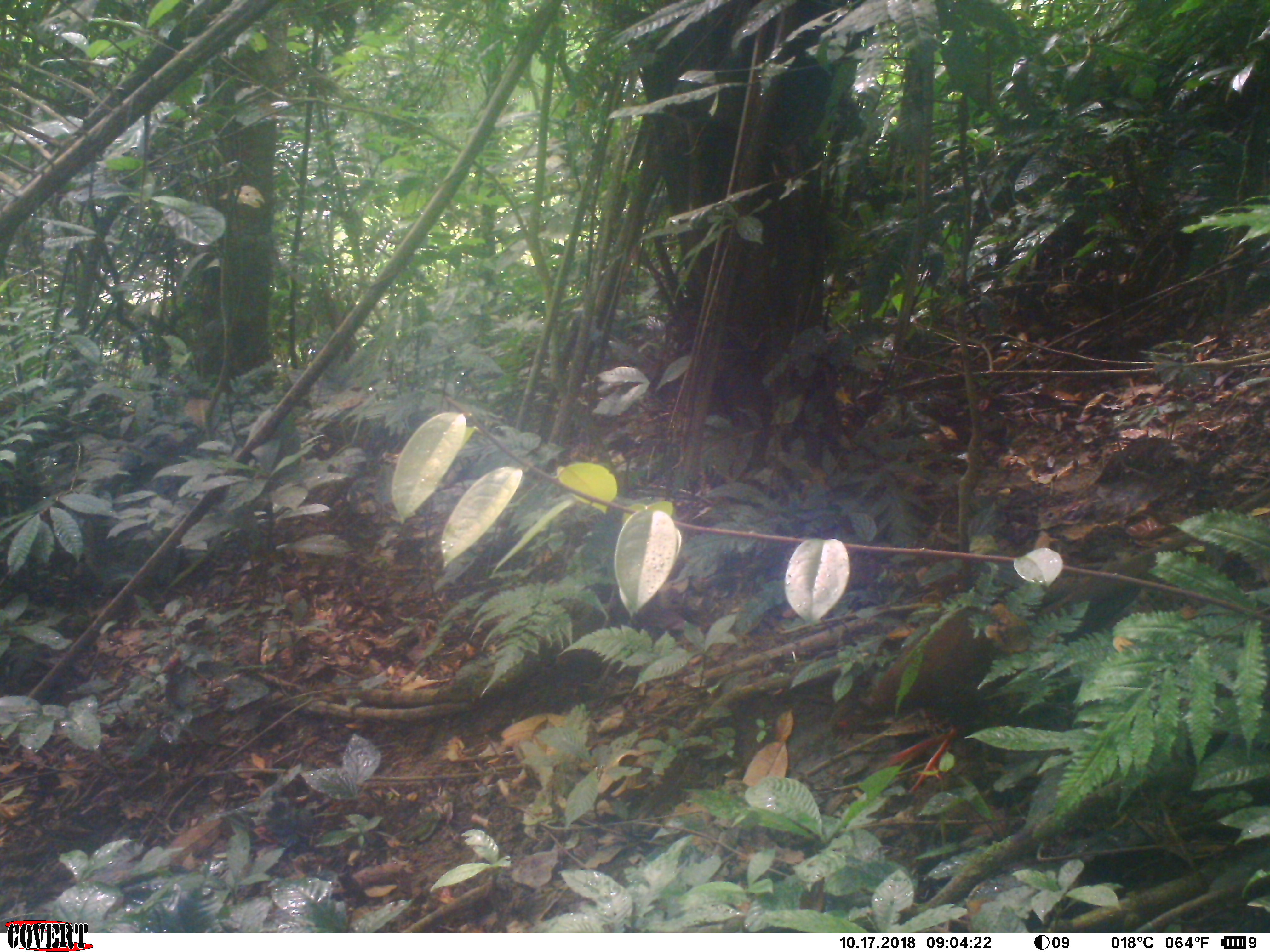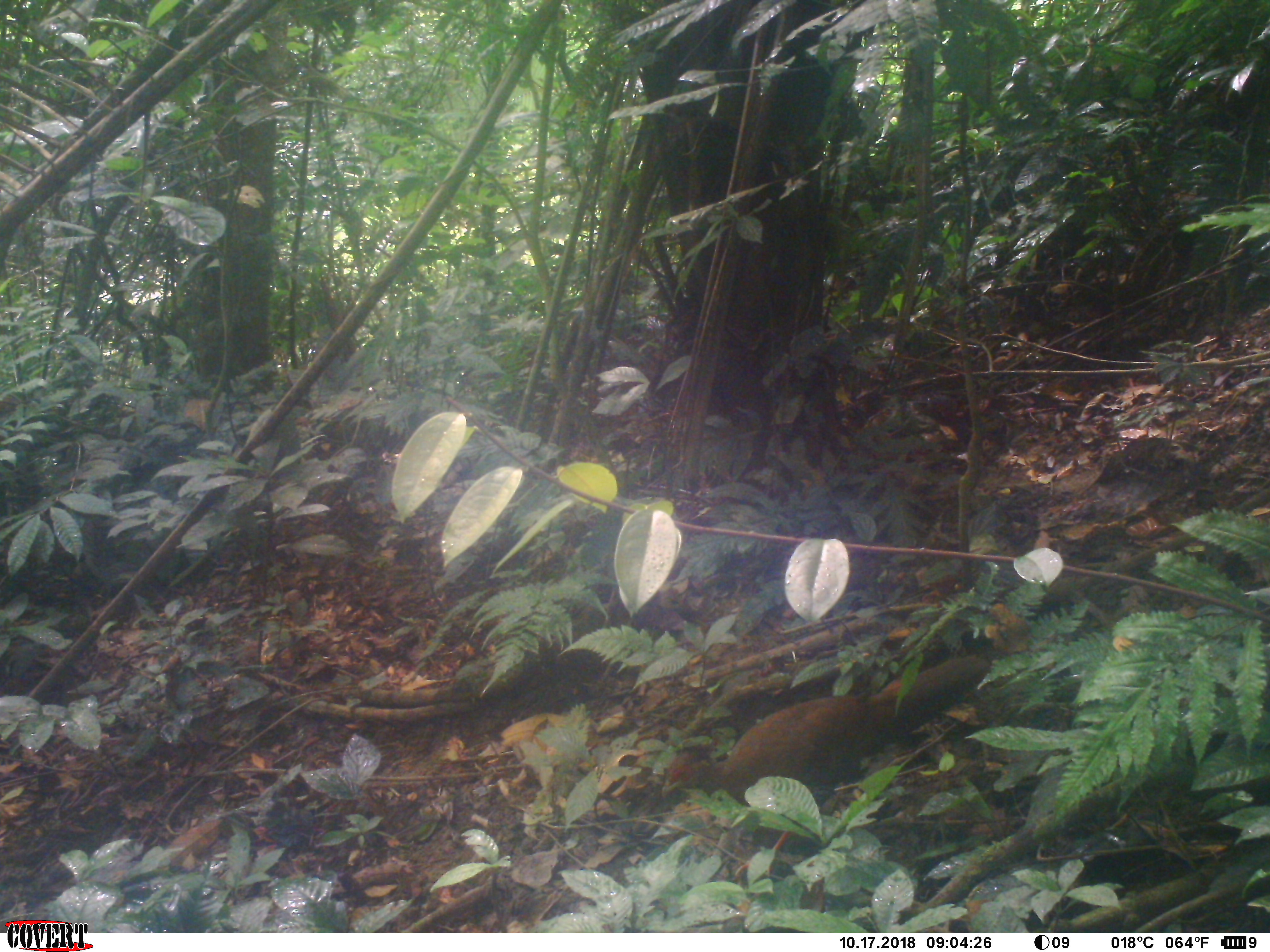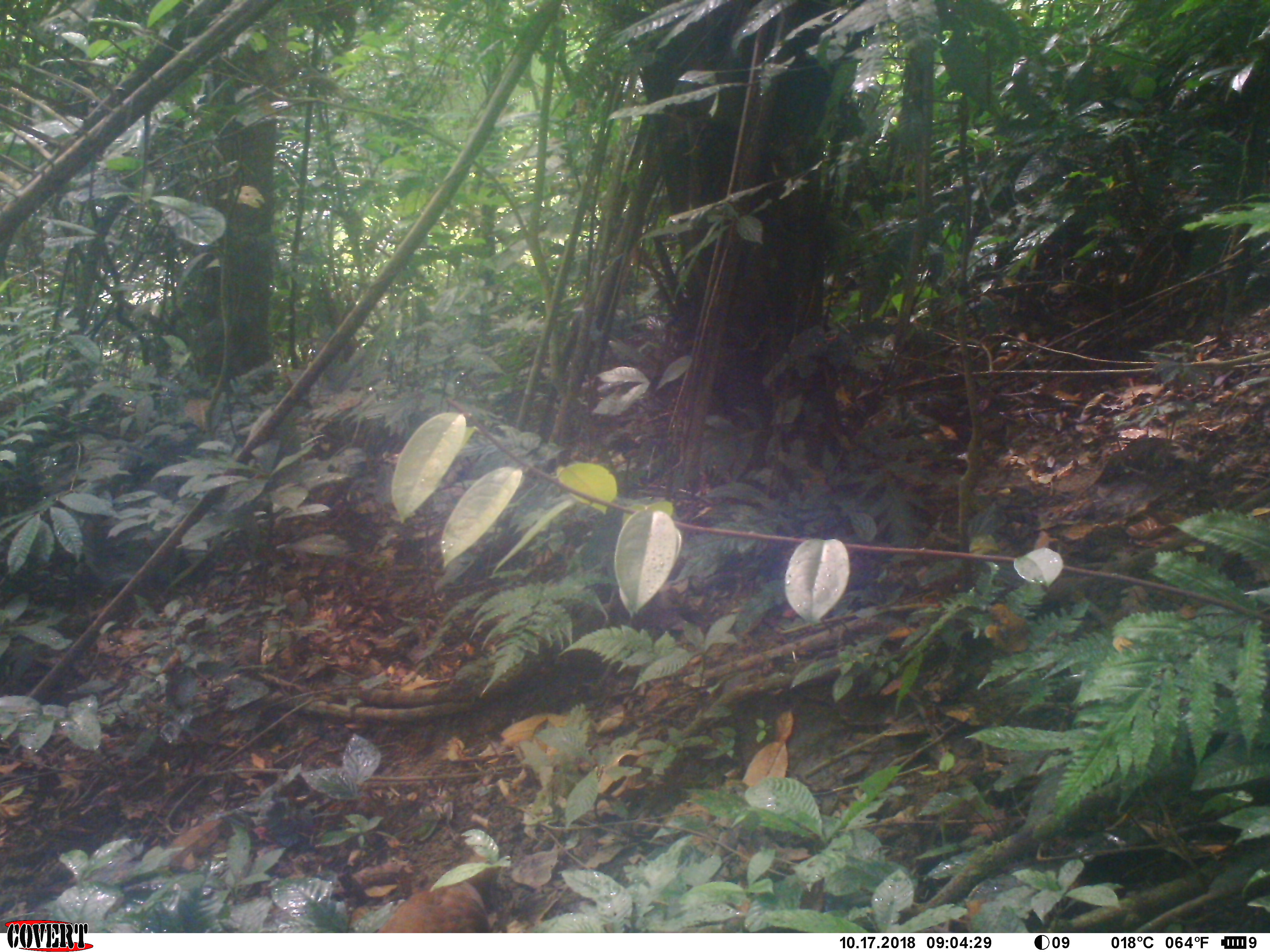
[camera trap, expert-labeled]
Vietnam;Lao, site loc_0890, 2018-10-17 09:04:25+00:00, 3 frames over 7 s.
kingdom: Animalia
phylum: Chordata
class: Aves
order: Galliformes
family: Phasianidae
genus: Lophura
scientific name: Lophura nycthemera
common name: silver pheasant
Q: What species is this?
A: Silver pheasant (Lophura nycthemera).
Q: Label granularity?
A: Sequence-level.